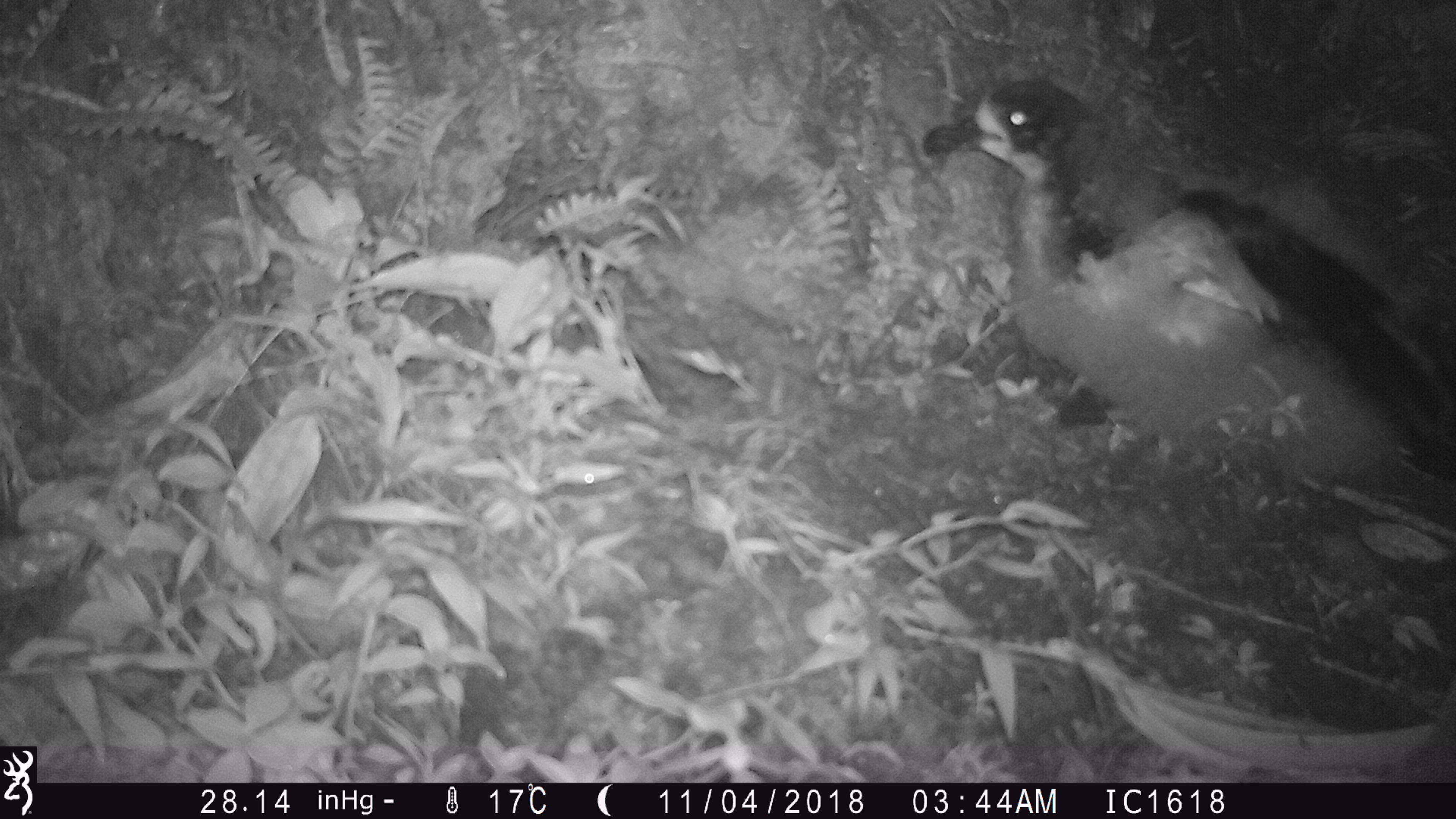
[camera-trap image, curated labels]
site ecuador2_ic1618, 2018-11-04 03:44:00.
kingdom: Animalia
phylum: Chordata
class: Aves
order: Procellariiformes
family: Procellariidae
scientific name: Procellariidae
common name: petrel chick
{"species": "petrel chick (Procellariidae)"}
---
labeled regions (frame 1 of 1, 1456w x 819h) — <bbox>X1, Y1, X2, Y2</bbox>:
petrel chick: <bbox>901, 78, 1456, 509</bbox>